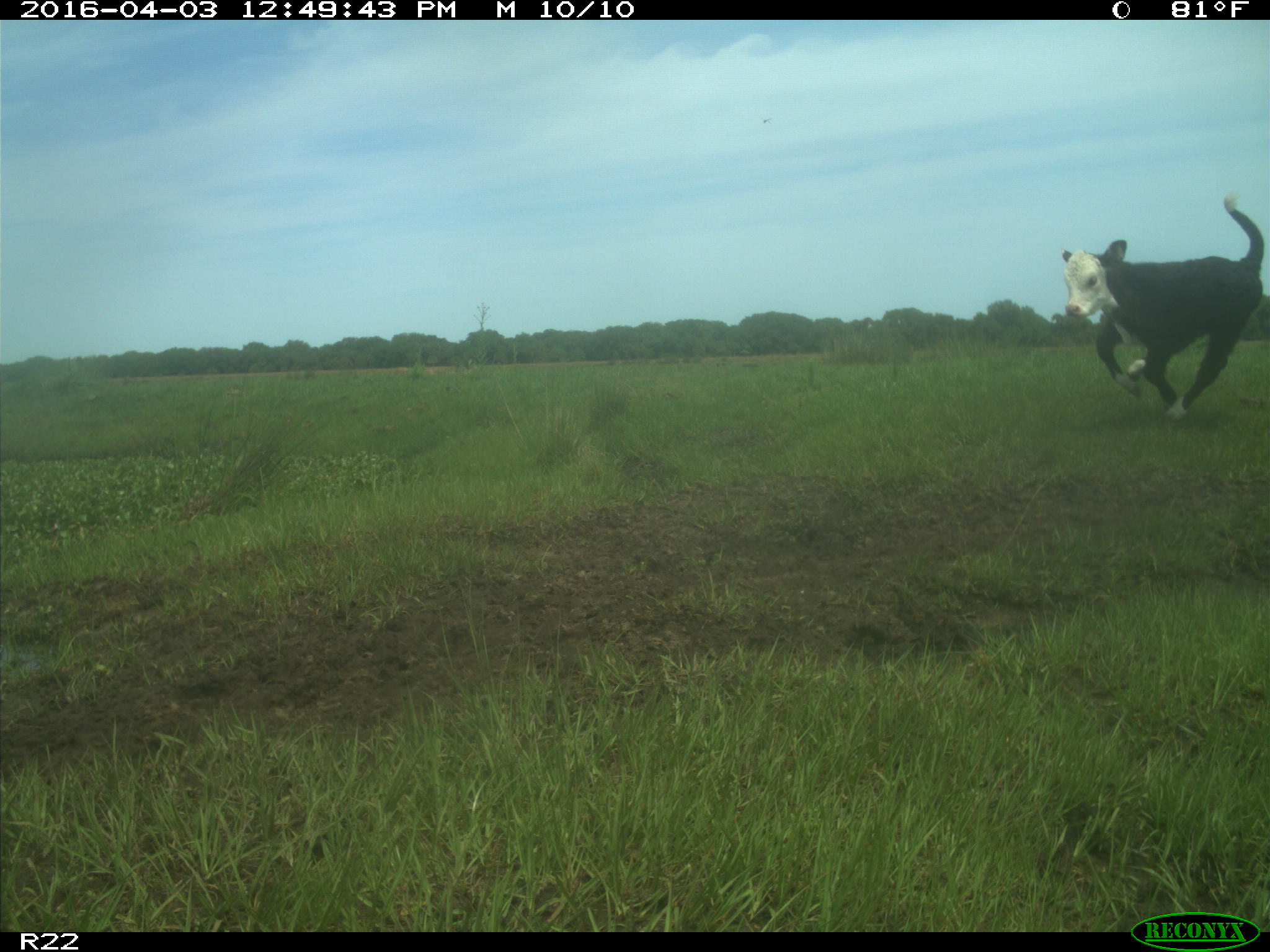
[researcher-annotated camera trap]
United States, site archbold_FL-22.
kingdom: Animalia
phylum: Chordata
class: Mammalia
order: Artiodactyla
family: Bovidae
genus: Bos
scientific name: Bos taurus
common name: domestic cow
Bos taurus (domestic cow).